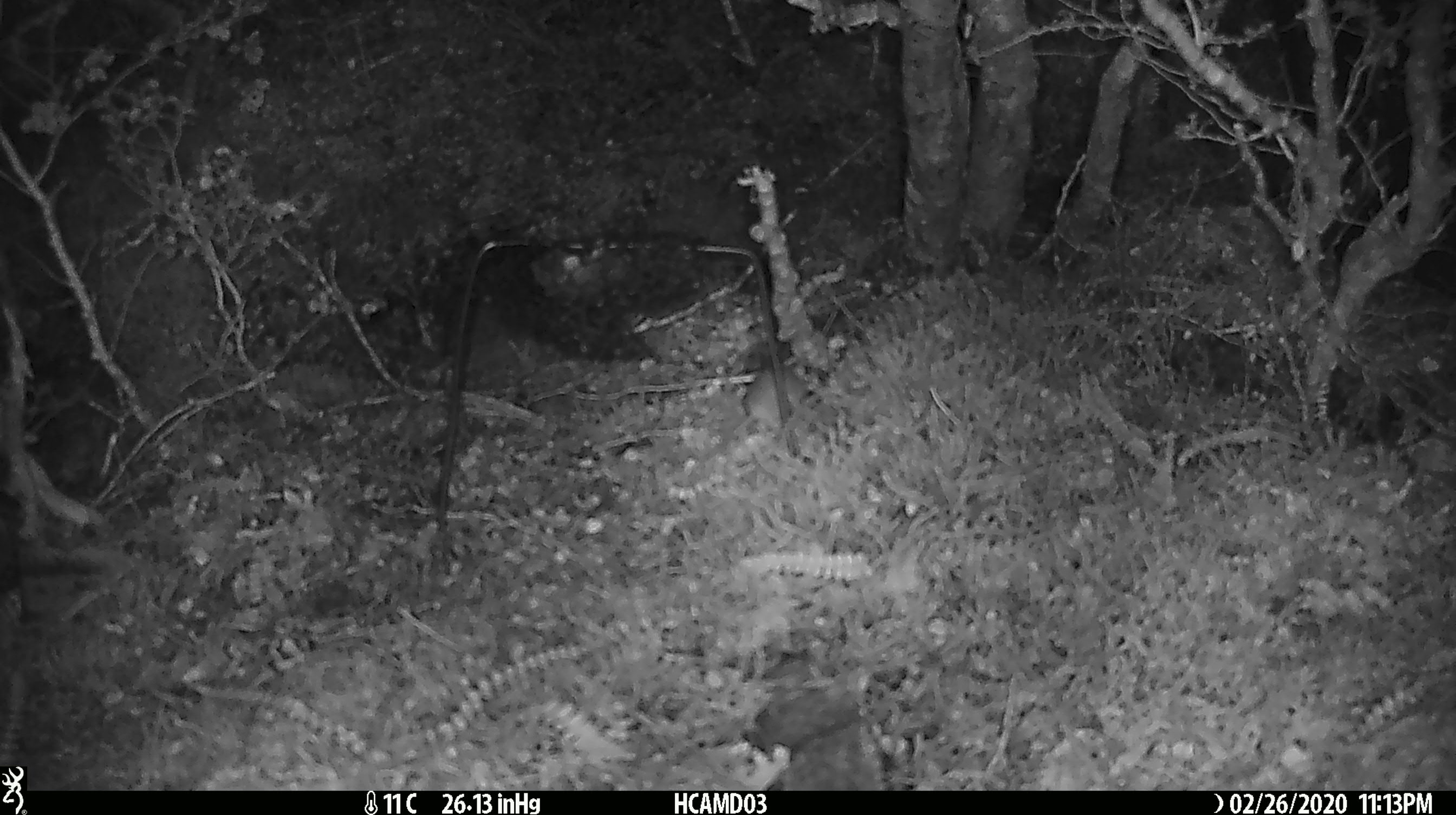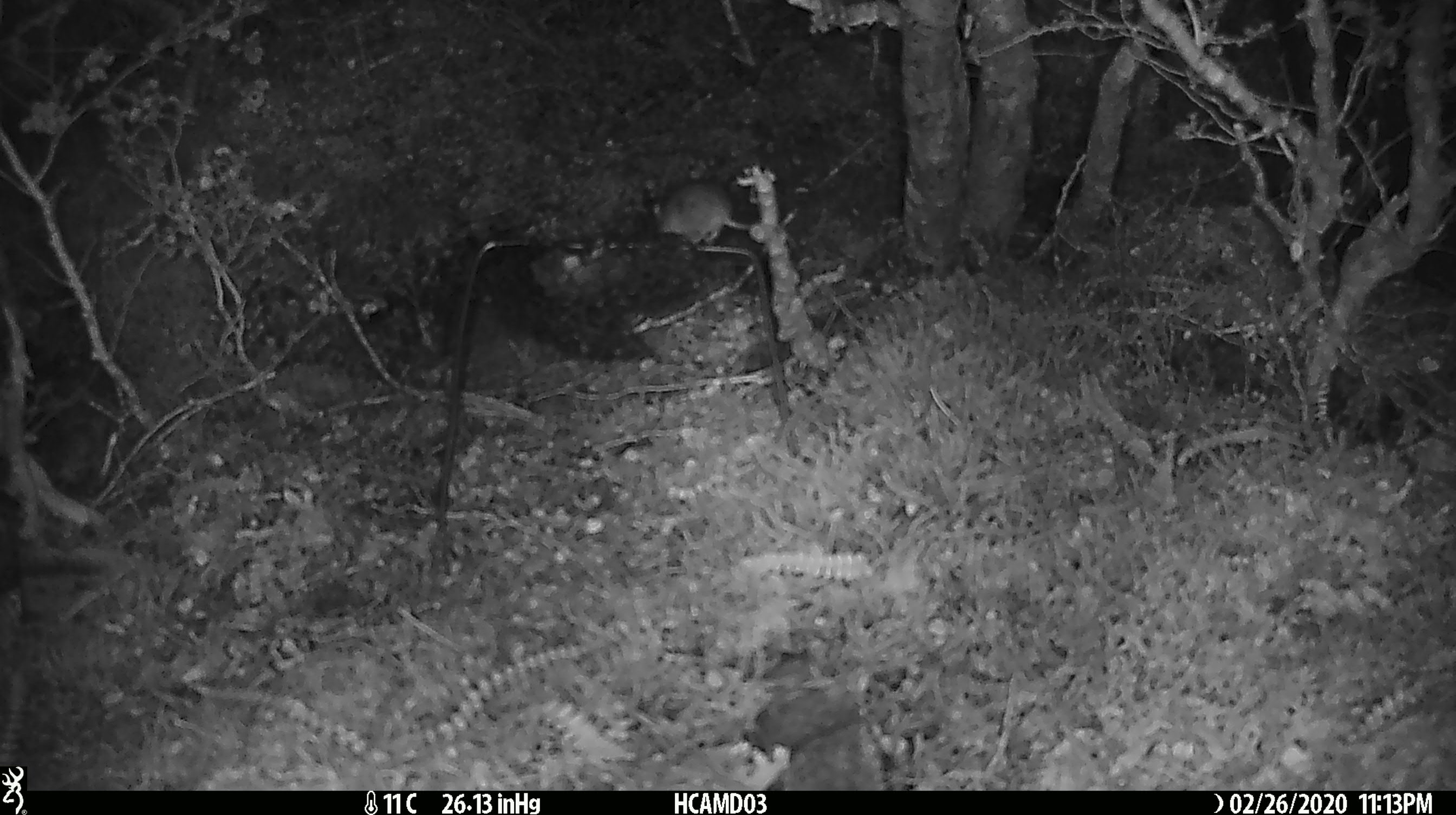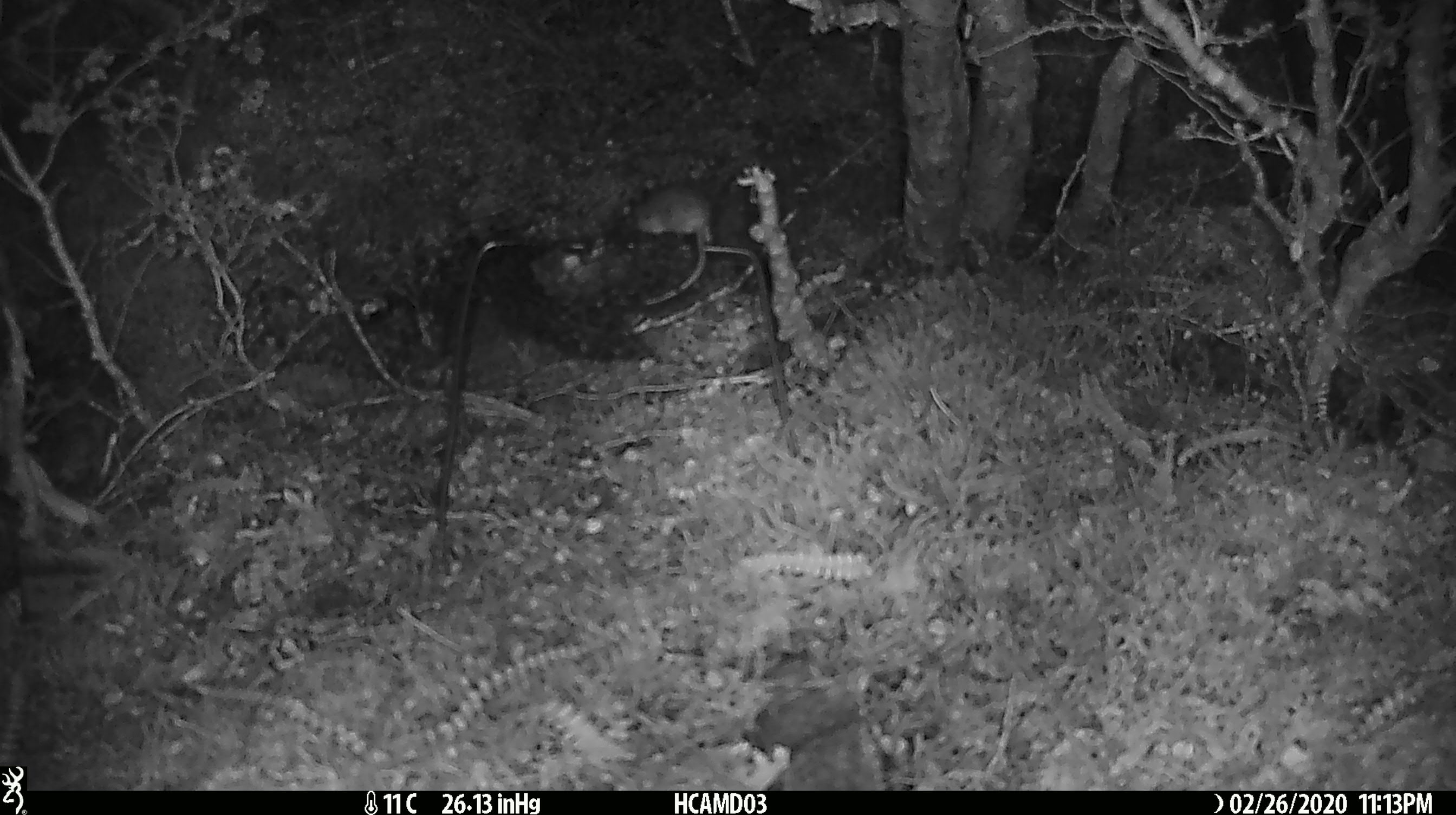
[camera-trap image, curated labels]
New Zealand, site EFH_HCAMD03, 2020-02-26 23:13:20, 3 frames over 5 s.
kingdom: Animalia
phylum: Chordata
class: Mammalia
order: Rodentia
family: Muridae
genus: Mus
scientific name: Mus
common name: mouse